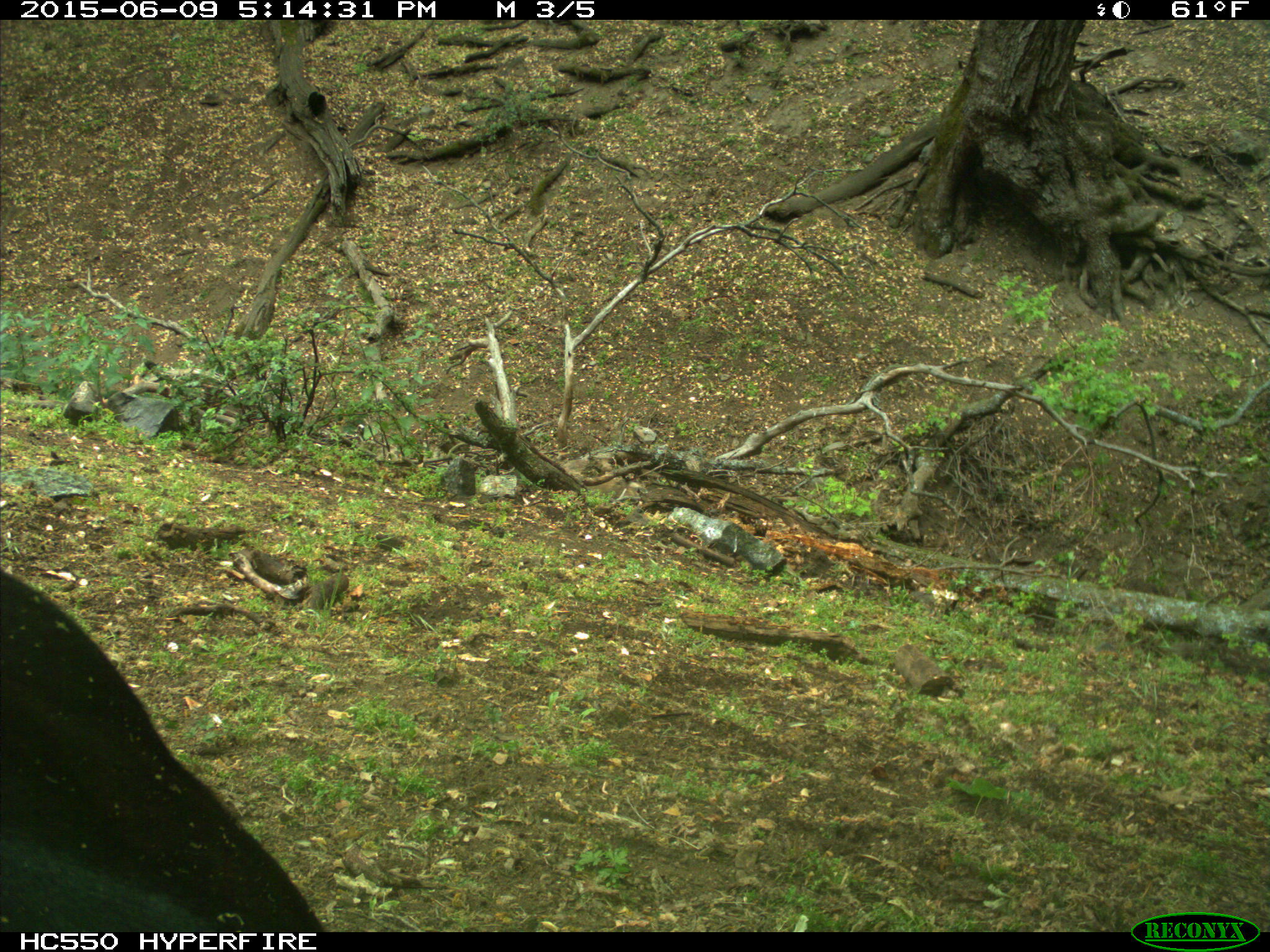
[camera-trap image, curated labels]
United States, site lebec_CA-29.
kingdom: Animalia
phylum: Chordata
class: Mammalia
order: Artiodactyla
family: Bovidae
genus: Bos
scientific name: Bos taurus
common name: domestic cow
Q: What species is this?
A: Bos taurus (domestic cow).